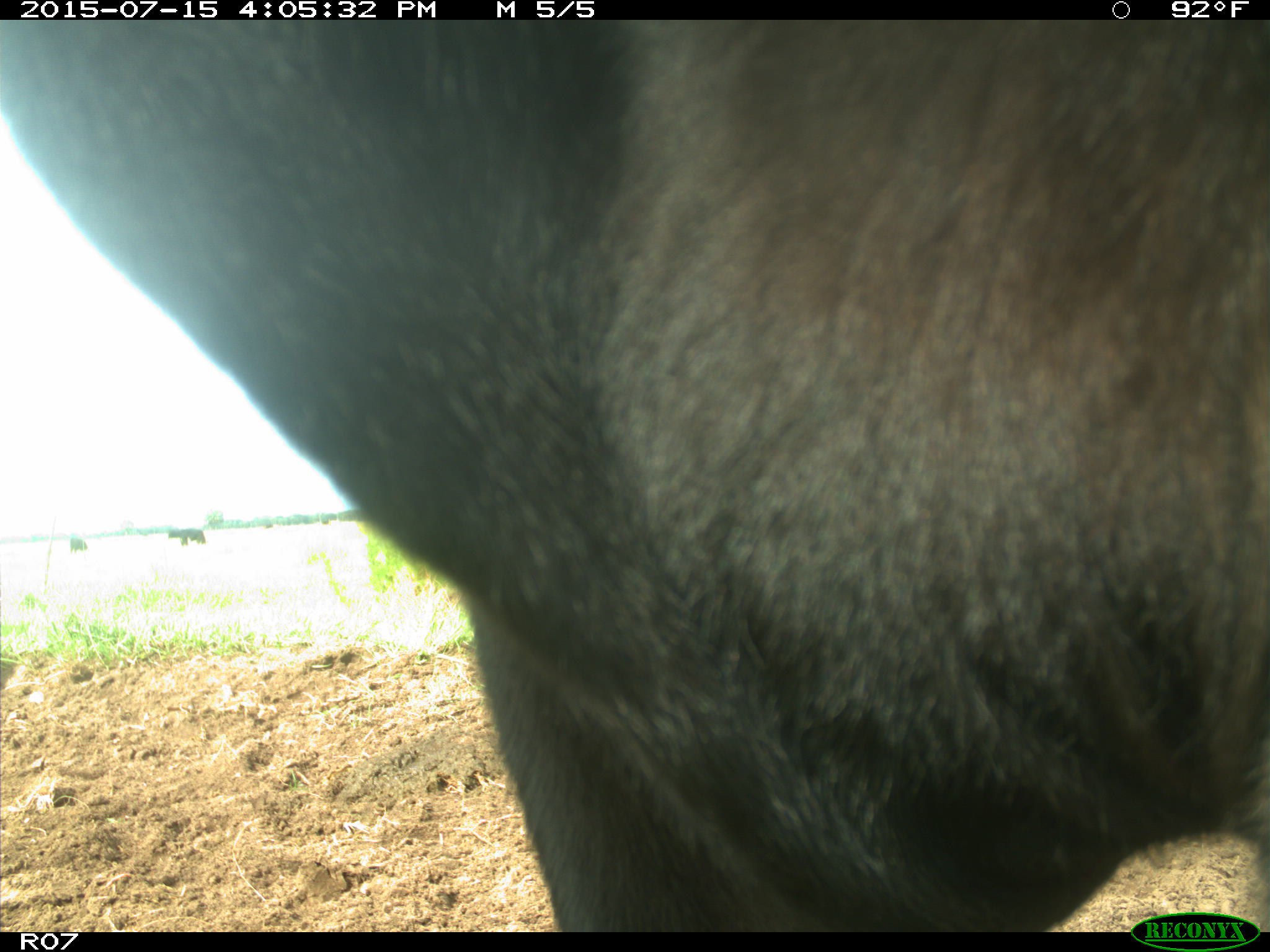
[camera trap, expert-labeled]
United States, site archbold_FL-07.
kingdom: Animalia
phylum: Chordata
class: Mammalia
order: Artiodactyla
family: Bovidae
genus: Bos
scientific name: Bos taurus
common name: domestic cow